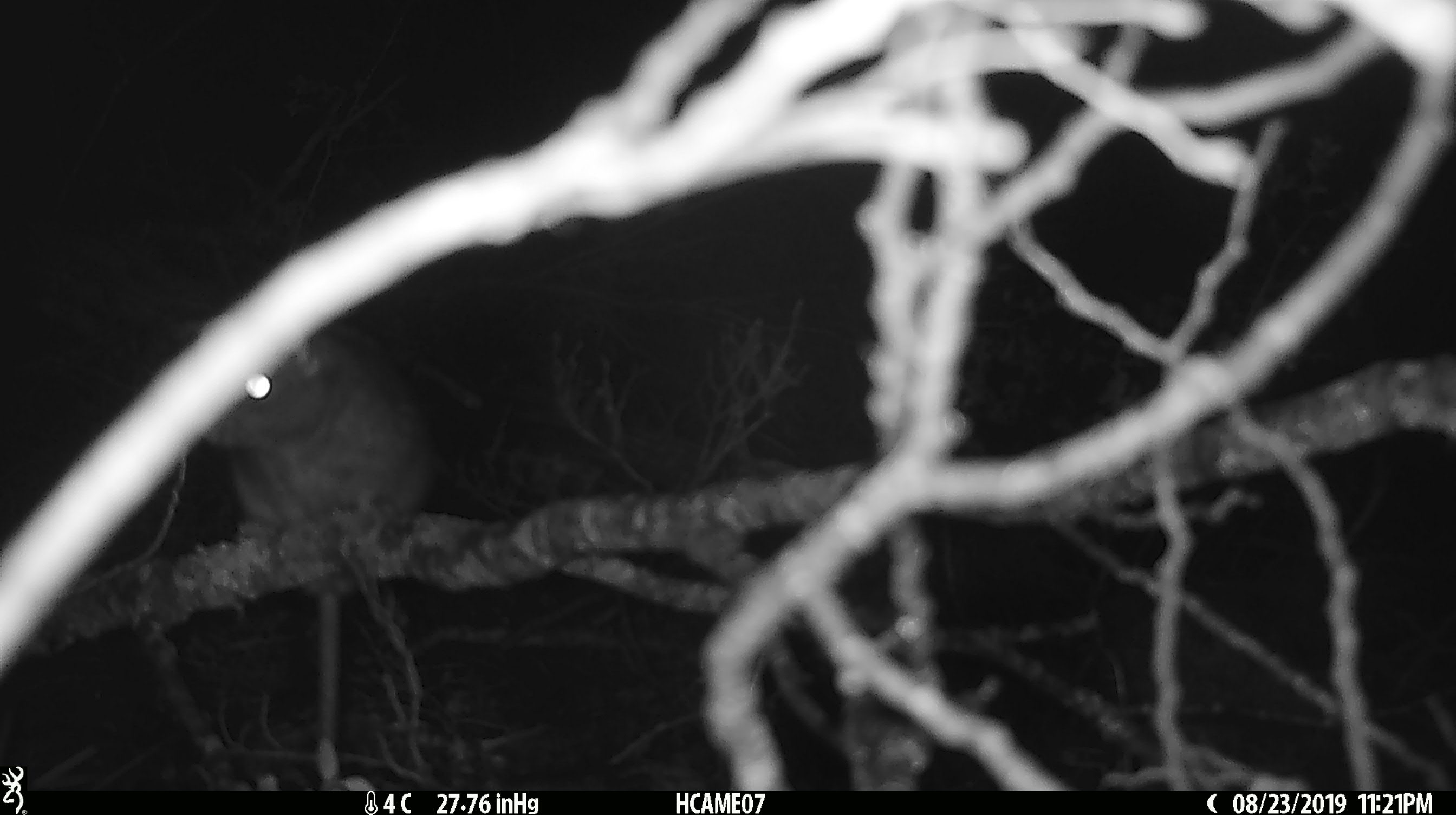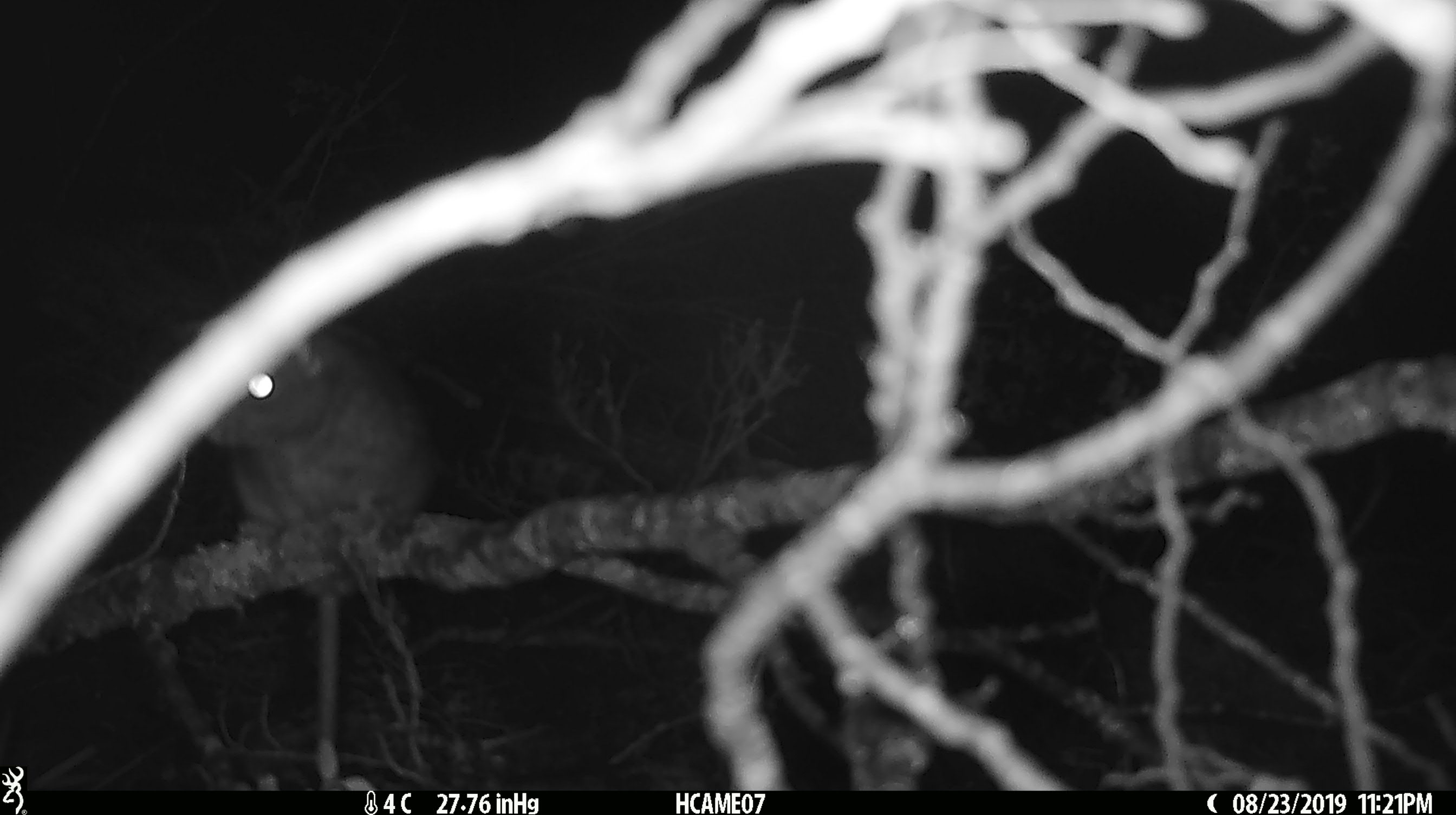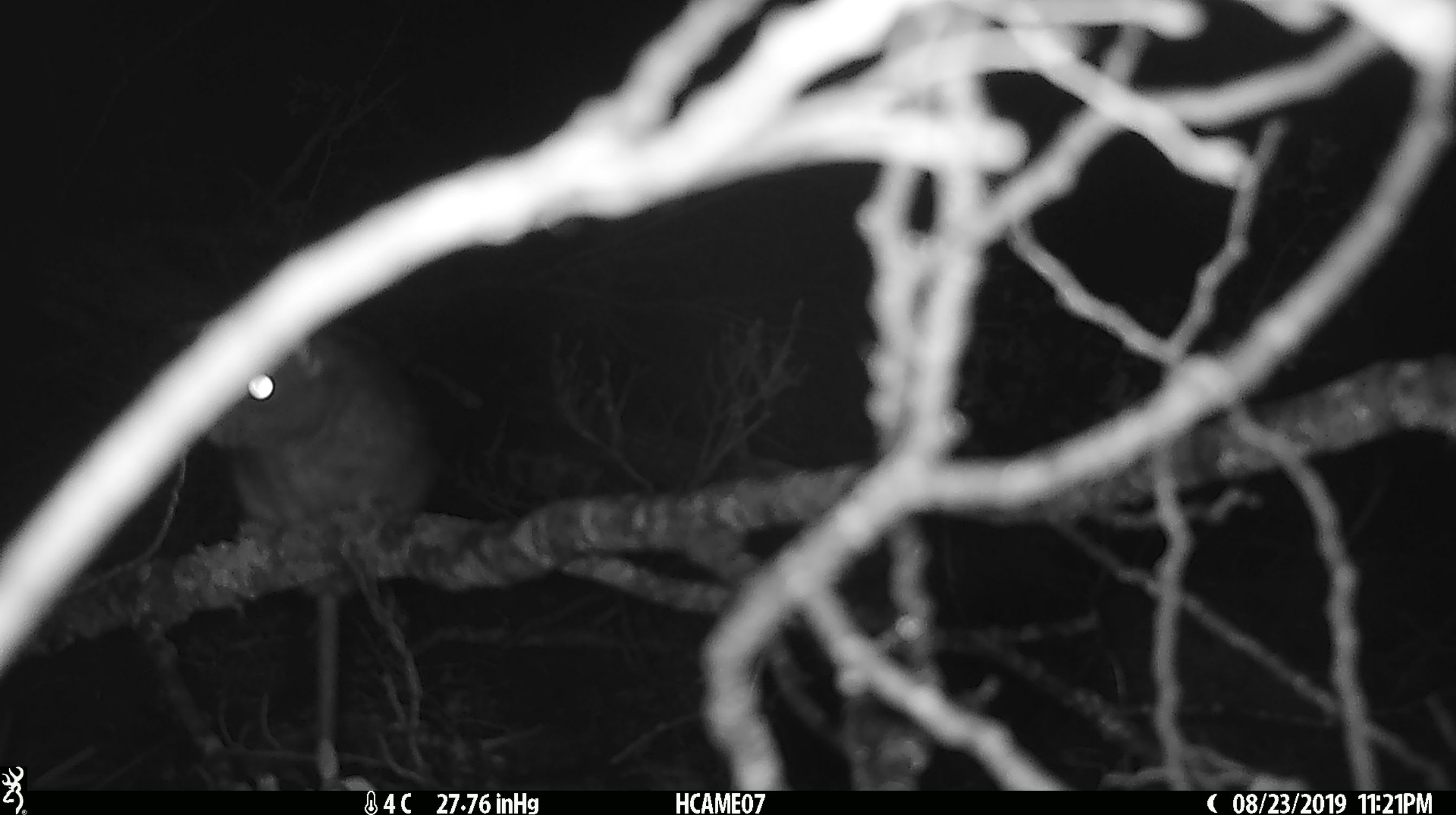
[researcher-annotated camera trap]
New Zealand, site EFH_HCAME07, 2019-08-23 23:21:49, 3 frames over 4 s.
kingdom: Animalia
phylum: Chordata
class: Mammalia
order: Rodentia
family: Muridae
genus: Rattus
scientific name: Rattus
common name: rat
Rat (Rattus).